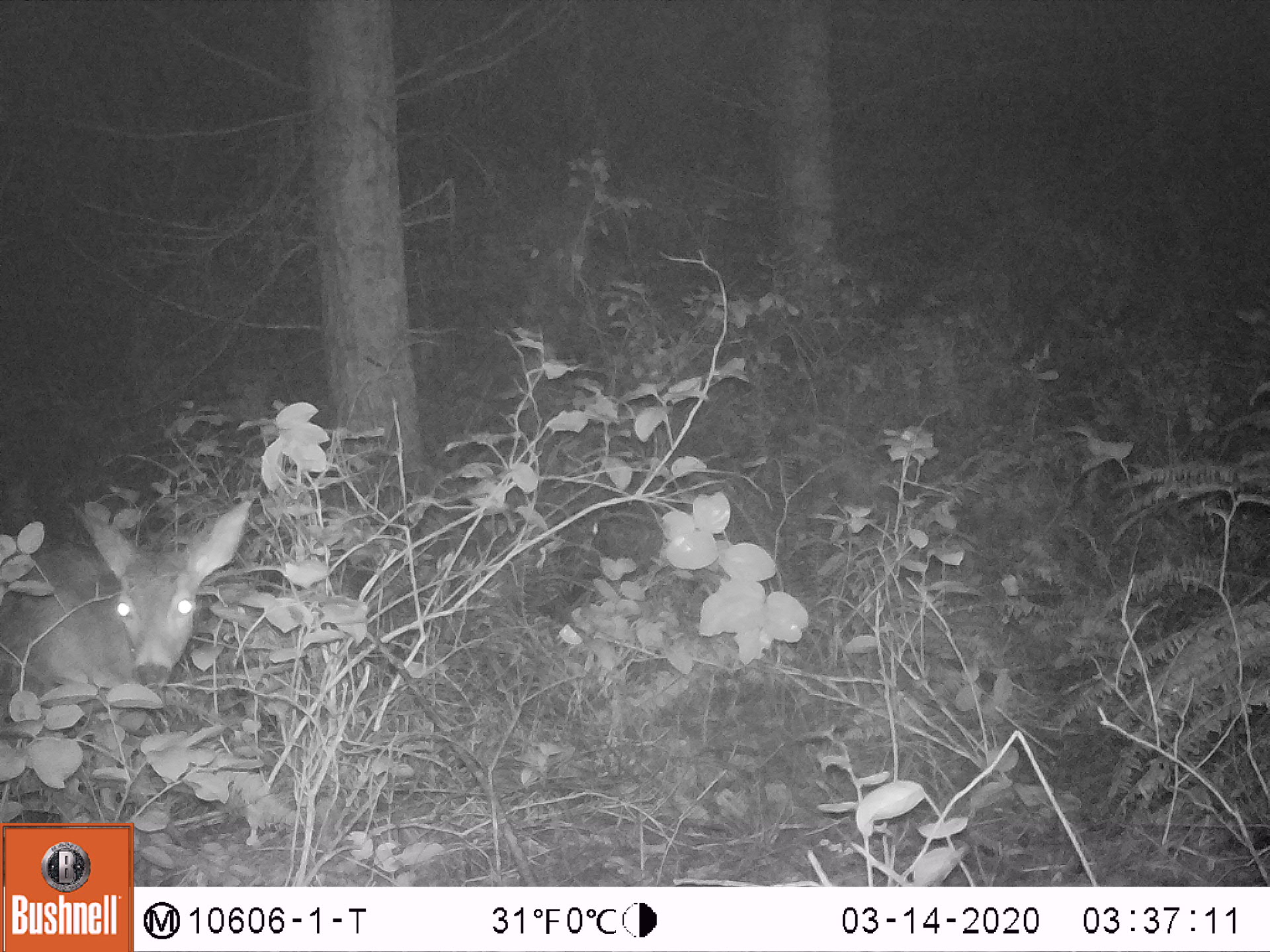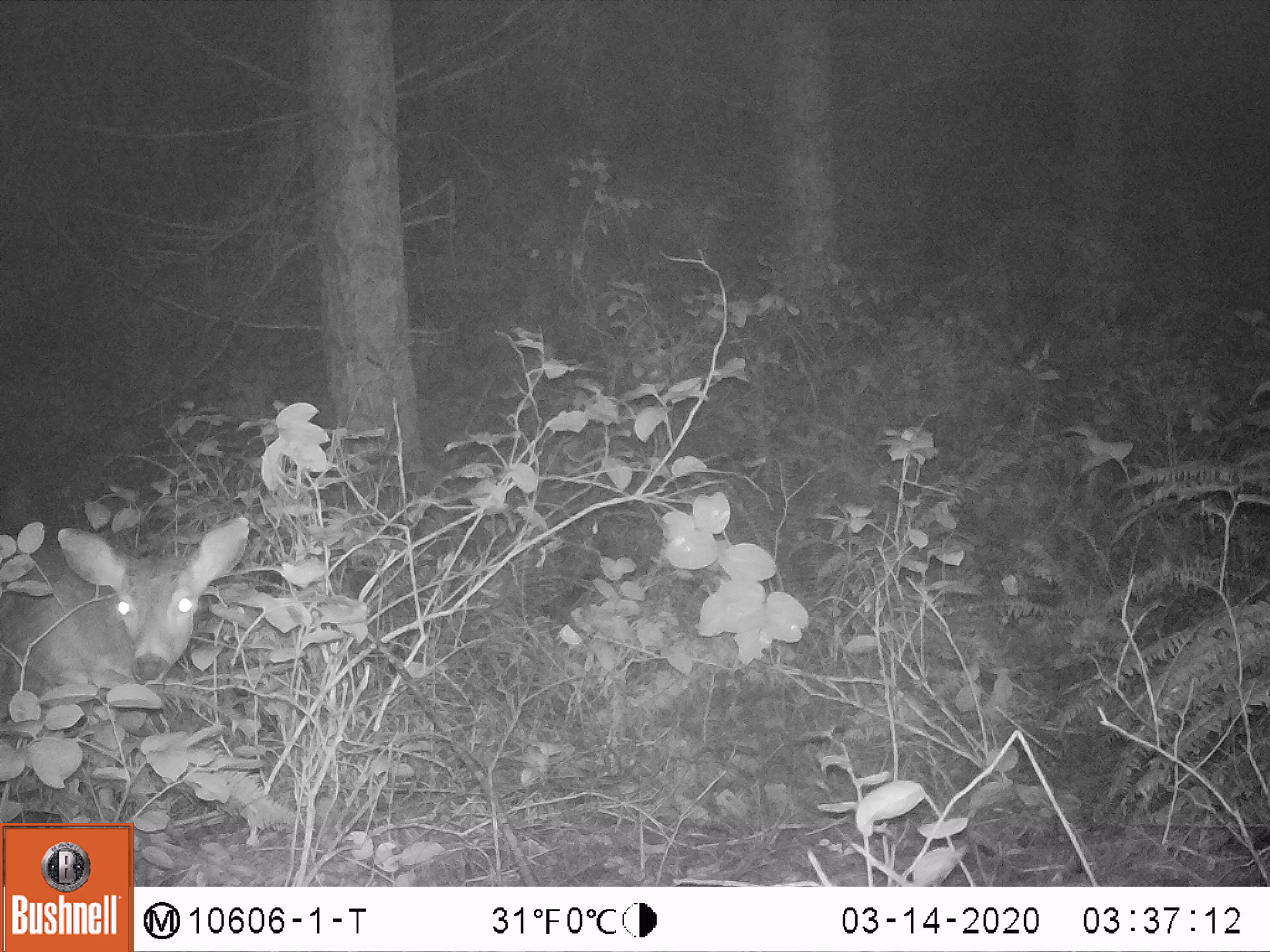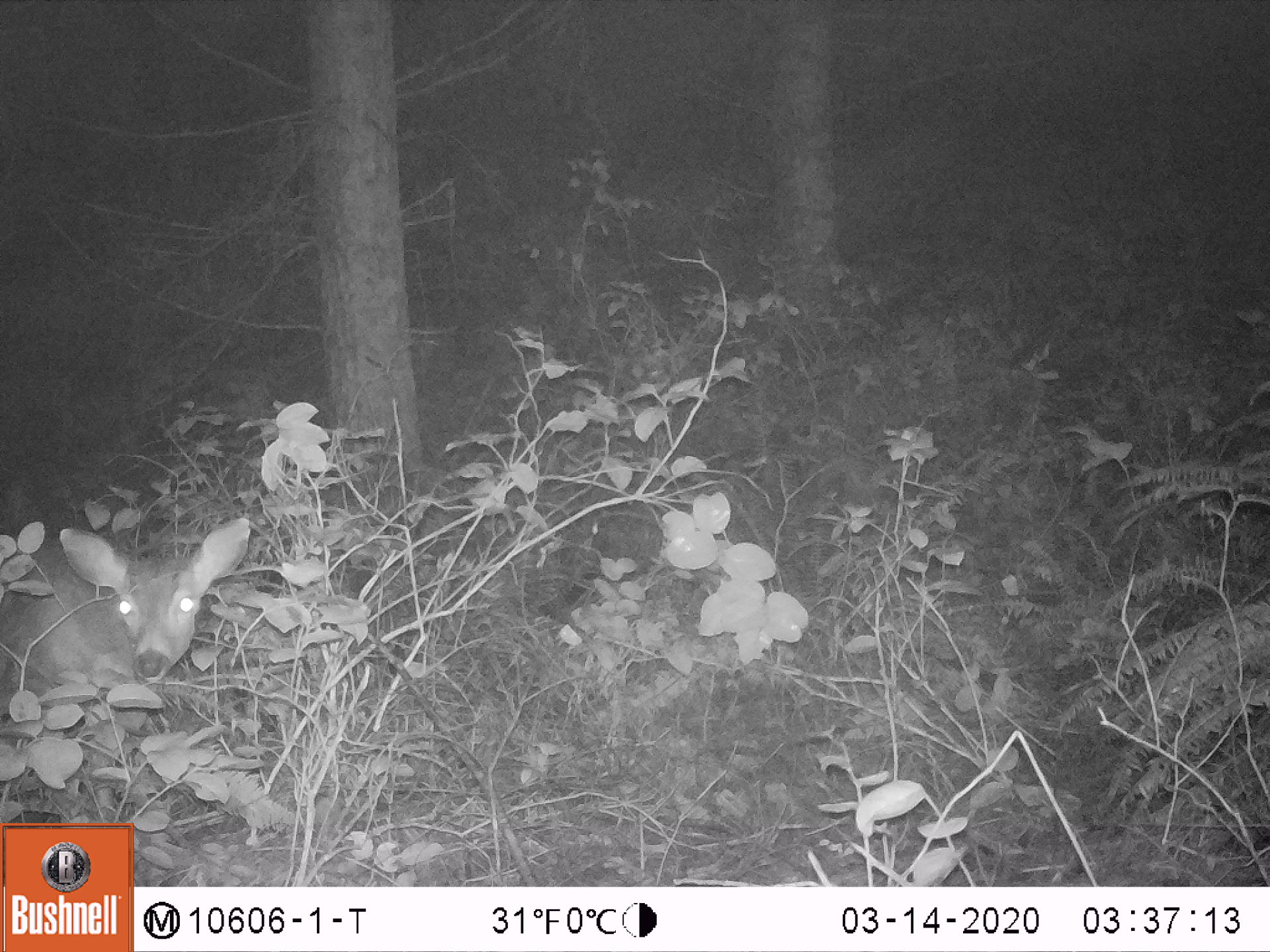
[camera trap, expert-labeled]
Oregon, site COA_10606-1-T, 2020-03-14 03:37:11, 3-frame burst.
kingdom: Animalia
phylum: Chordata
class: Mammalia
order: Artiodactyla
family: Cervidae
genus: Odocoileus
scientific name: Odocoileus hemionus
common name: black-tailed deer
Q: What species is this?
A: Black-tailed deer (Odocoileus hemionus).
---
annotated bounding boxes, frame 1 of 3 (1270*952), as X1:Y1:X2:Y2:
black-tailed deer: 3:496:261:693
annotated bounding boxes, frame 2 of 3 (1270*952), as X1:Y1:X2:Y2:
black-tailed deer: 0:501:261:686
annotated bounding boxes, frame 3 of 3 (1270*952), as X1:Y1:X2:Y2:
black-tailed deer: 0:512:254:682